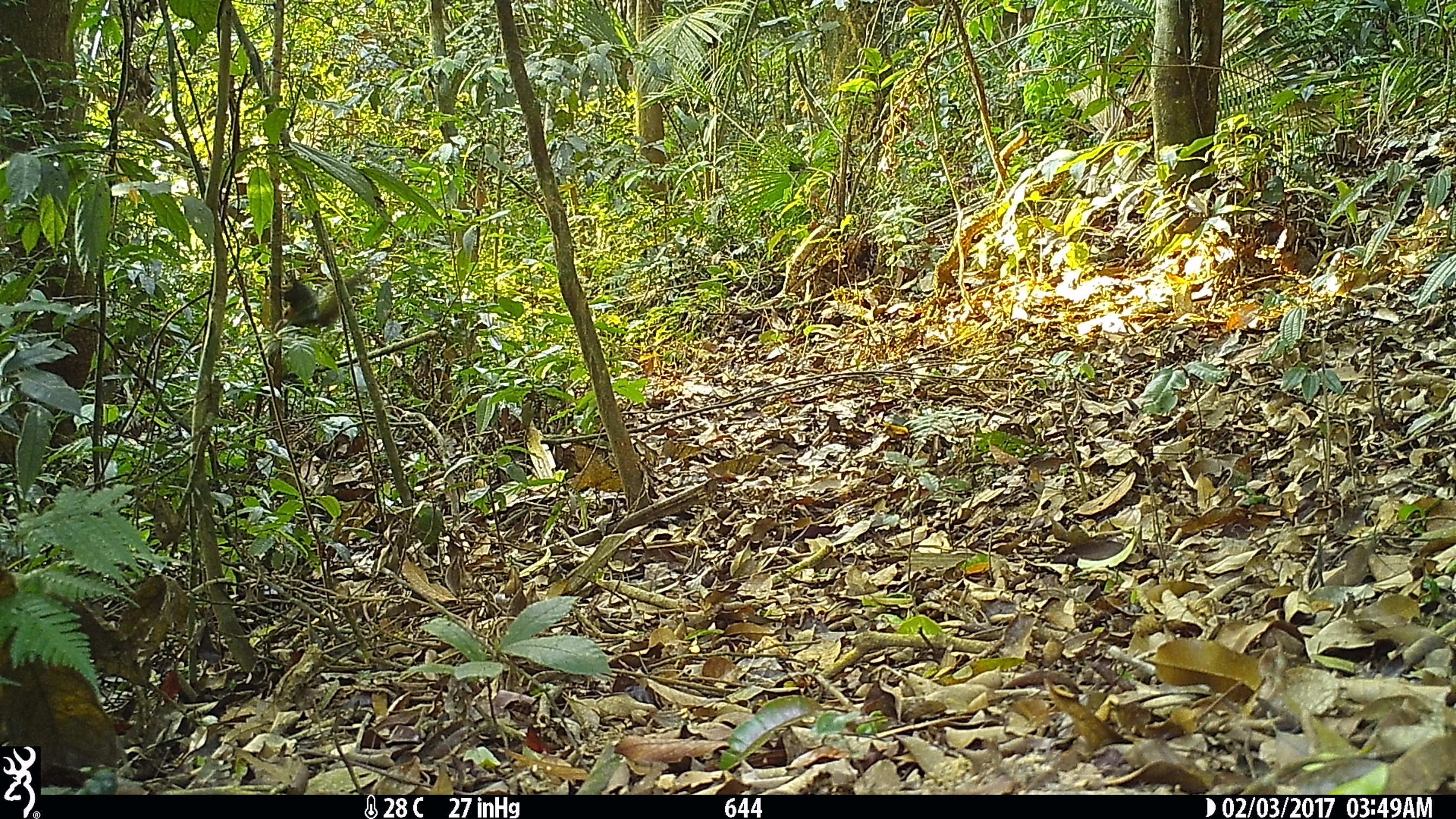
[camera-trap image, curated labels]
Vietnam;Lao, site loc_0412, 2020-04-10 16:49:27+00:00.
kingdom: Animalia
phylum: Chordata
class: Mammalia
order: Rodentia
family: Sciuridae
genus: Sciurus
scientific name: Sciurus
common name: squirrel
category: unidentified squirrel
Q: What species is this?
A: Unidentified squirrel (squirrel) (Sciurus).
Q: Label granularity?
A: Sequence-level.